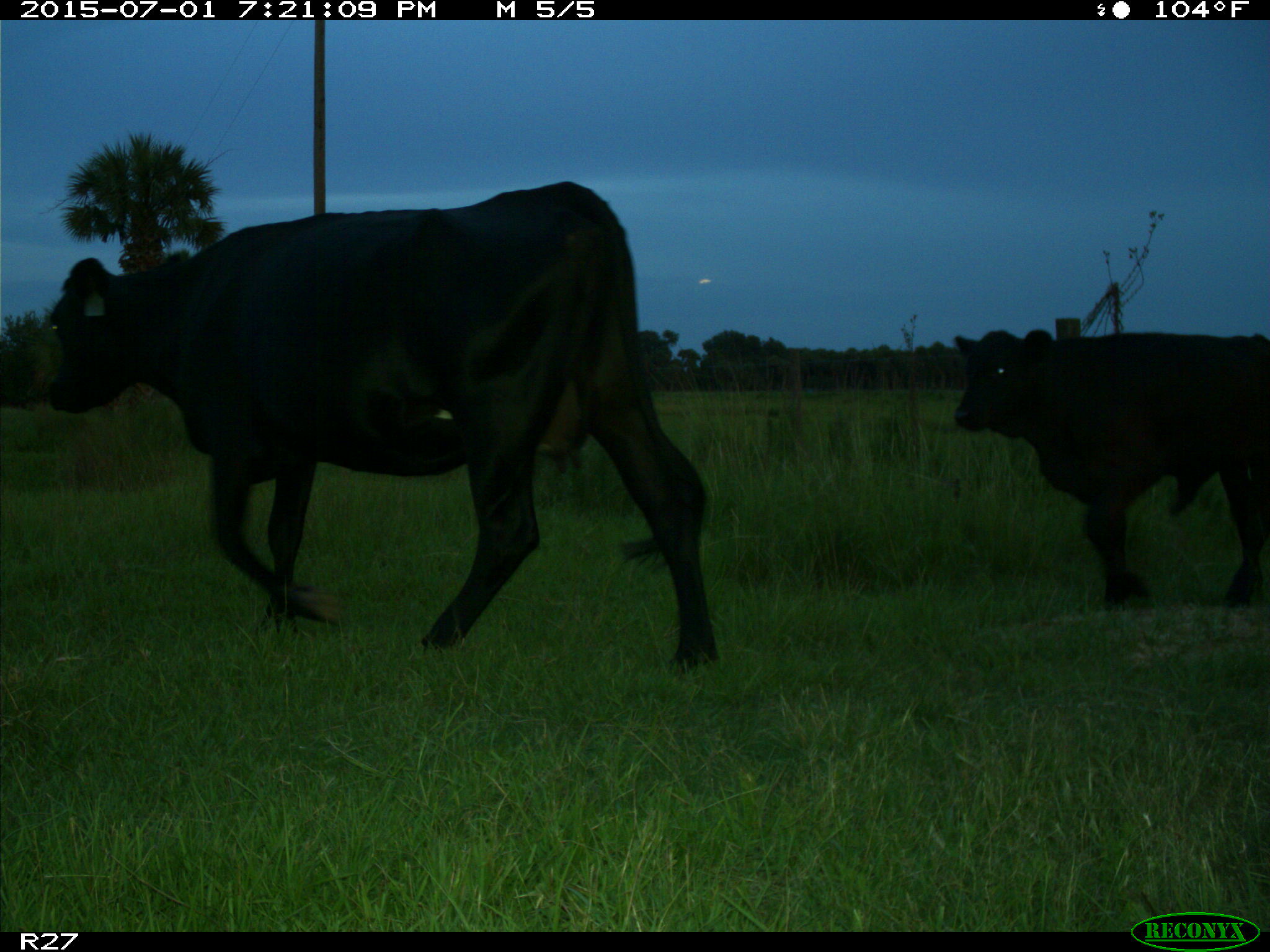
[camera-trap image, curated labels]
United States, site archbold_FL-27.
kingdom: Animalia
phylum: Chordata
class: Mammalia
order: Artiodactyla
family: Bovidae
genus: Bos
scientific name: Bos taurus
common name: domestic cow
Bos taurus (domestic cow).